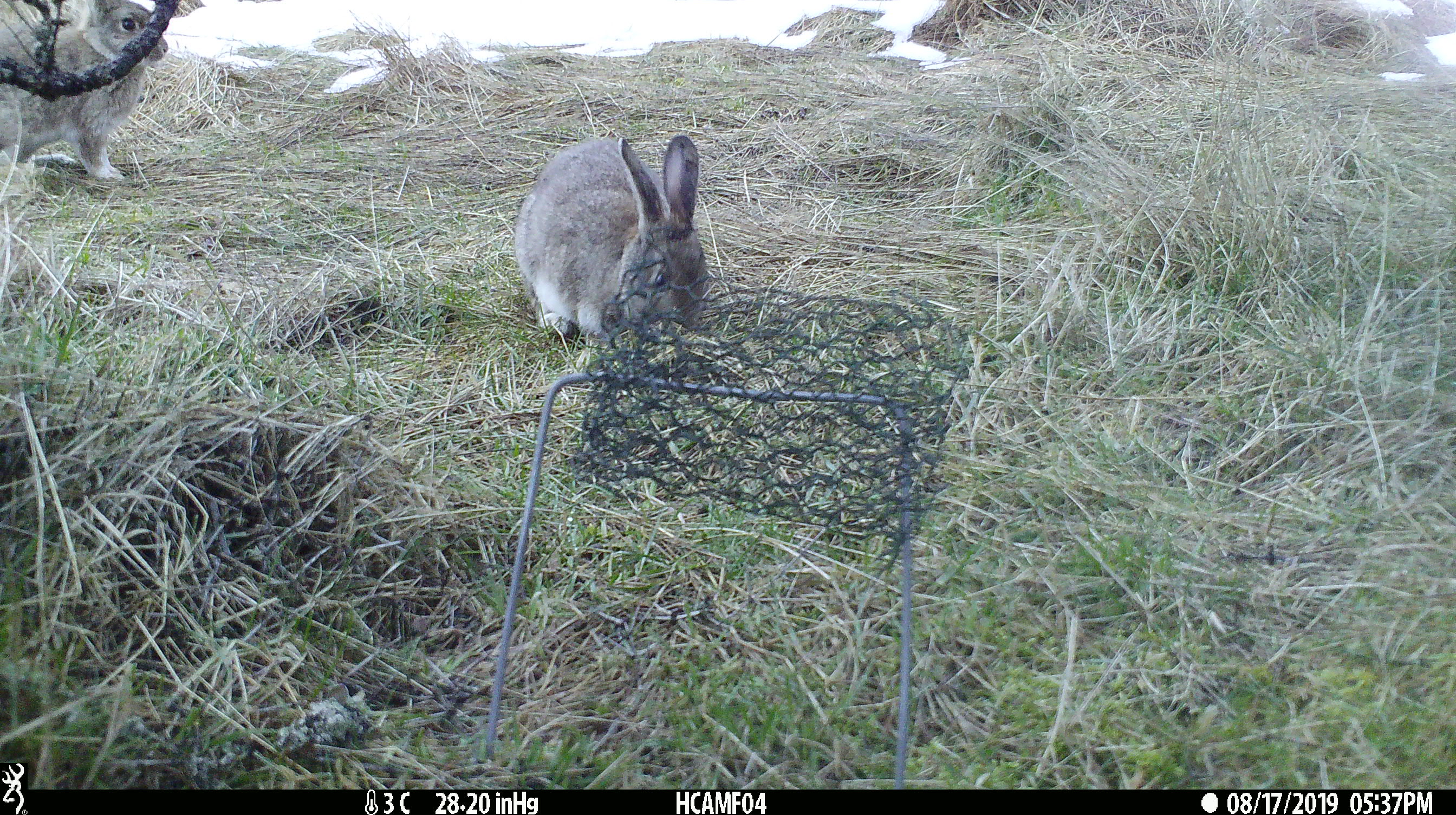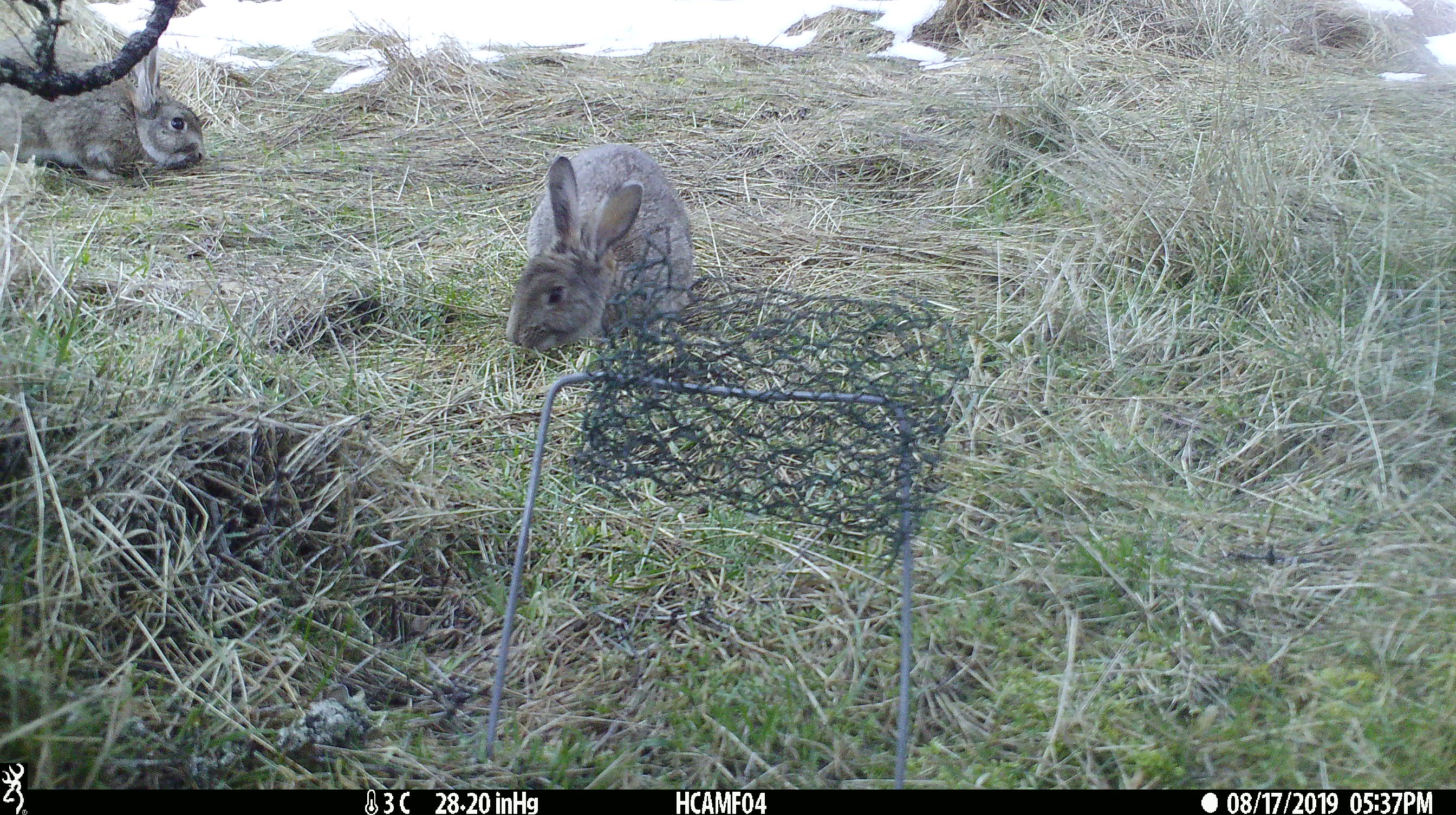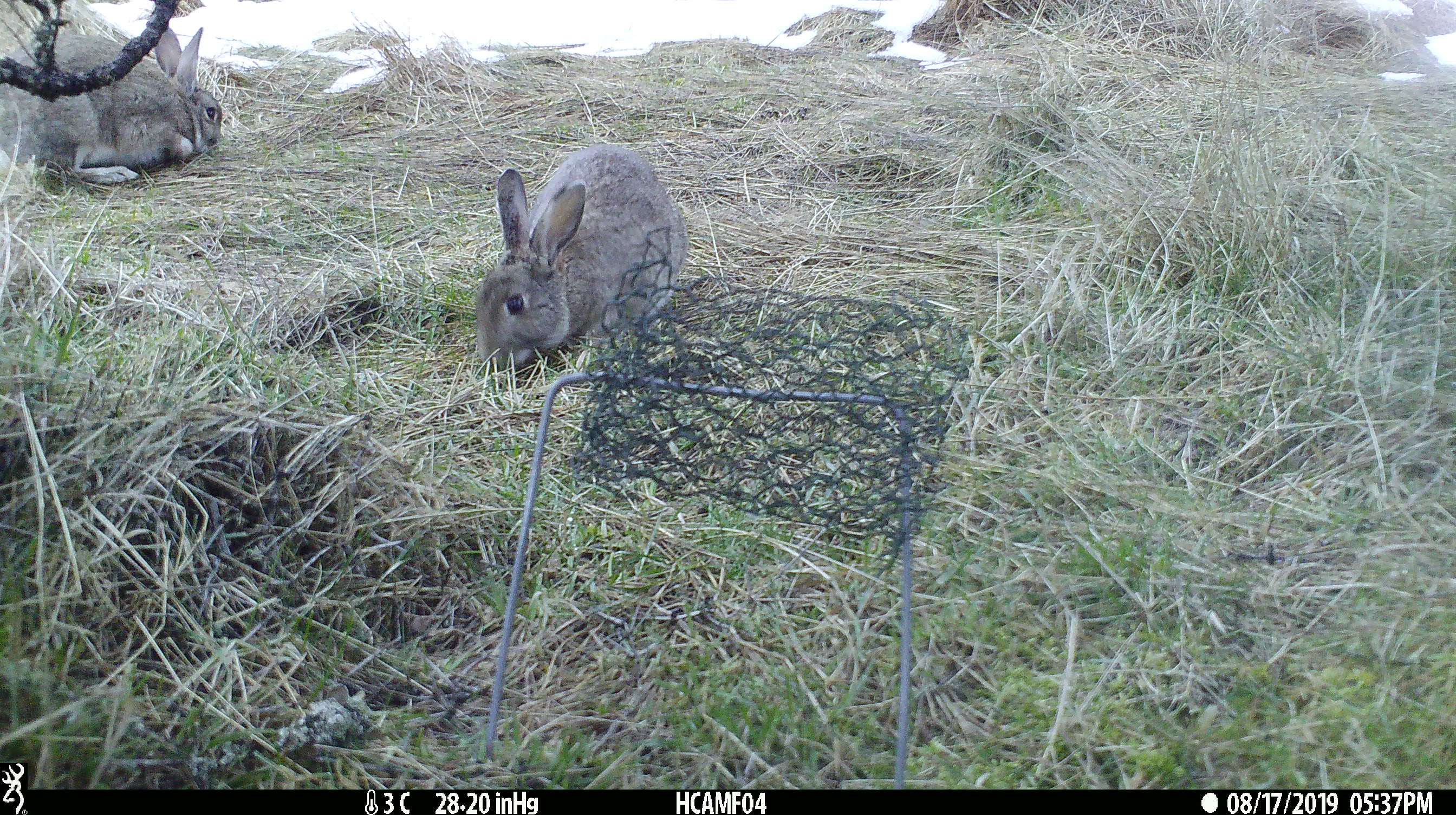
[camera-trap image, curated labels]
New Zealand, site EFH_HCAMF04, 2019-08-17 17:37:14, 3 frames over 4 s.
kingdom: Animalia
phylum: Chordata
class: Mammalia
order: Lagomorpha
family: Leporidae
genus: Lepus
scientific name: Lepus europaeus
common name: brown hare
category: hare